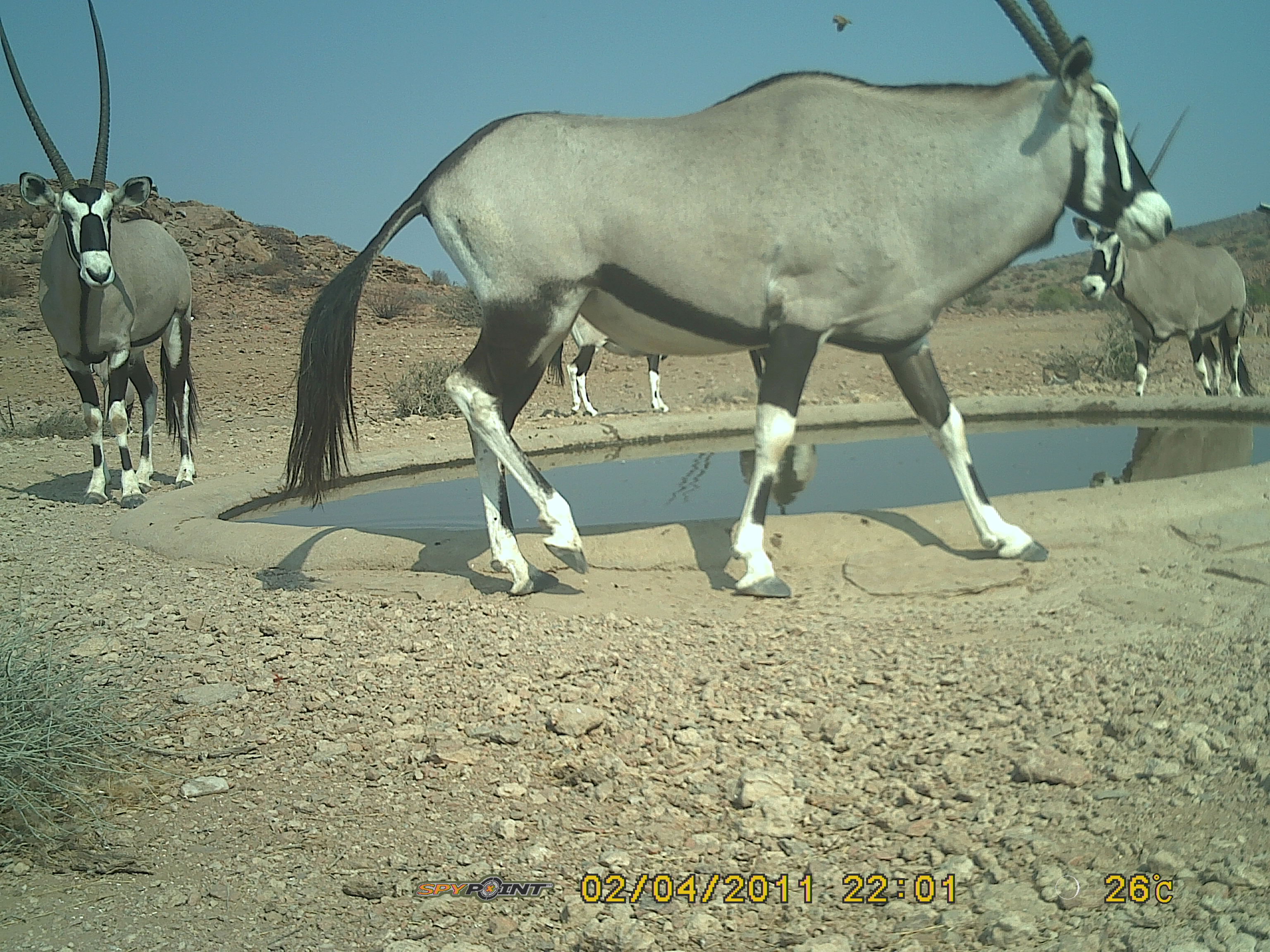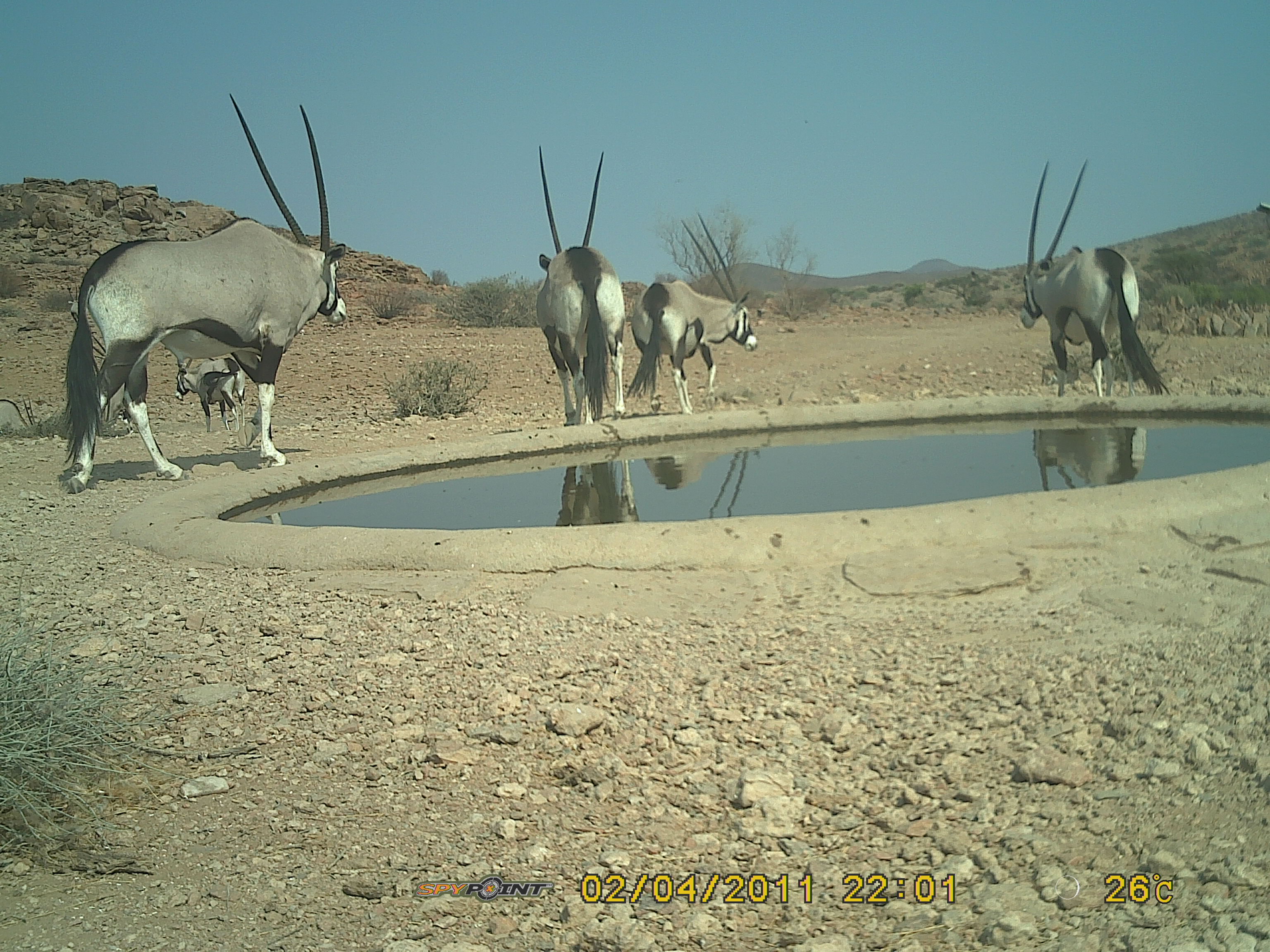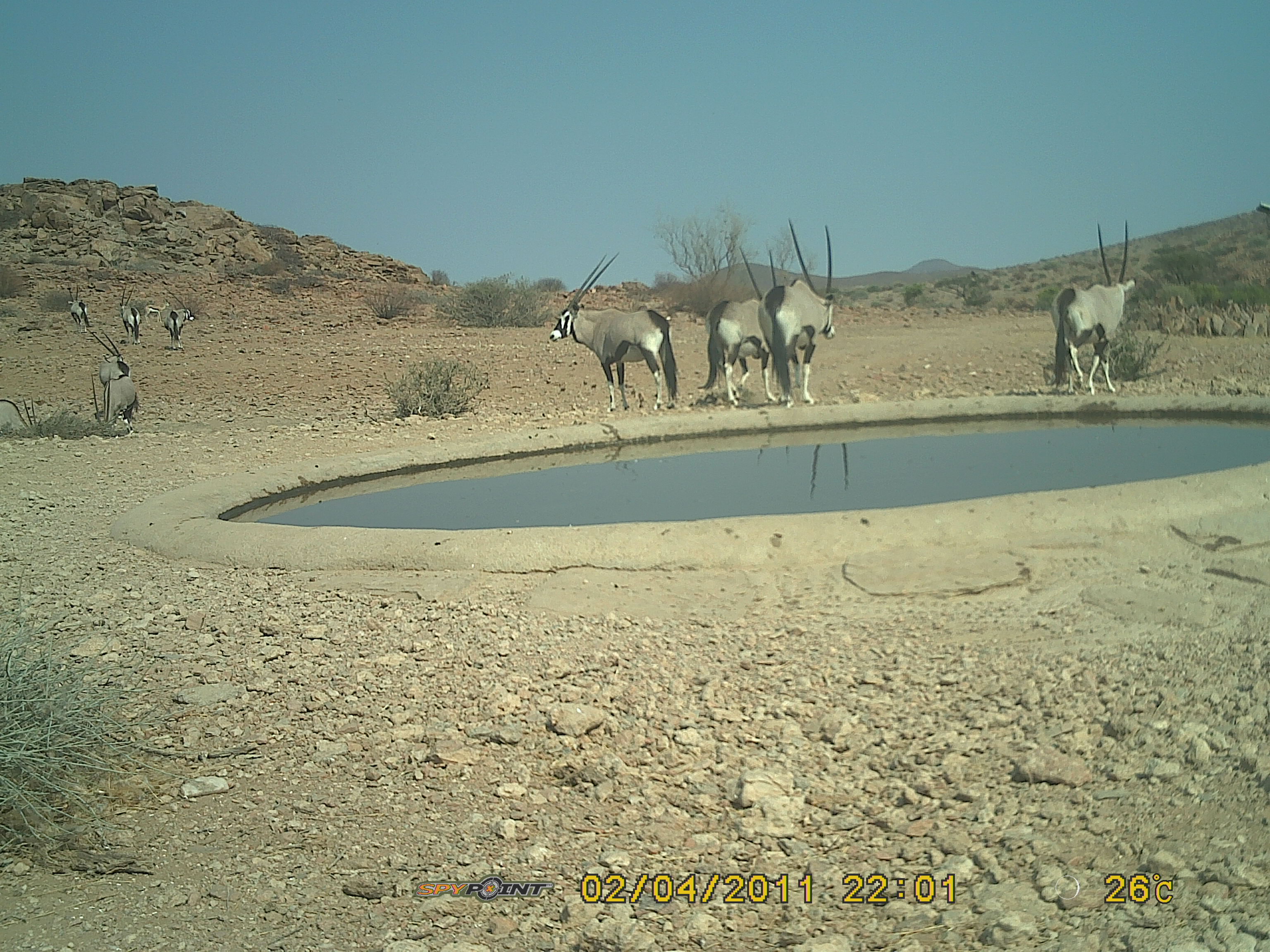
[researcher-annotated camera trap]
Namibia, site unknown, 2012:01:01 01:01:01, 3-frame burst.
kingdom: Animalia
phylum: Chordata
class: Mammalia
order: Artiodactyla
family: Bovidae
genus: Oryx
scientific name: Oryx gazella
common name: gemsbok